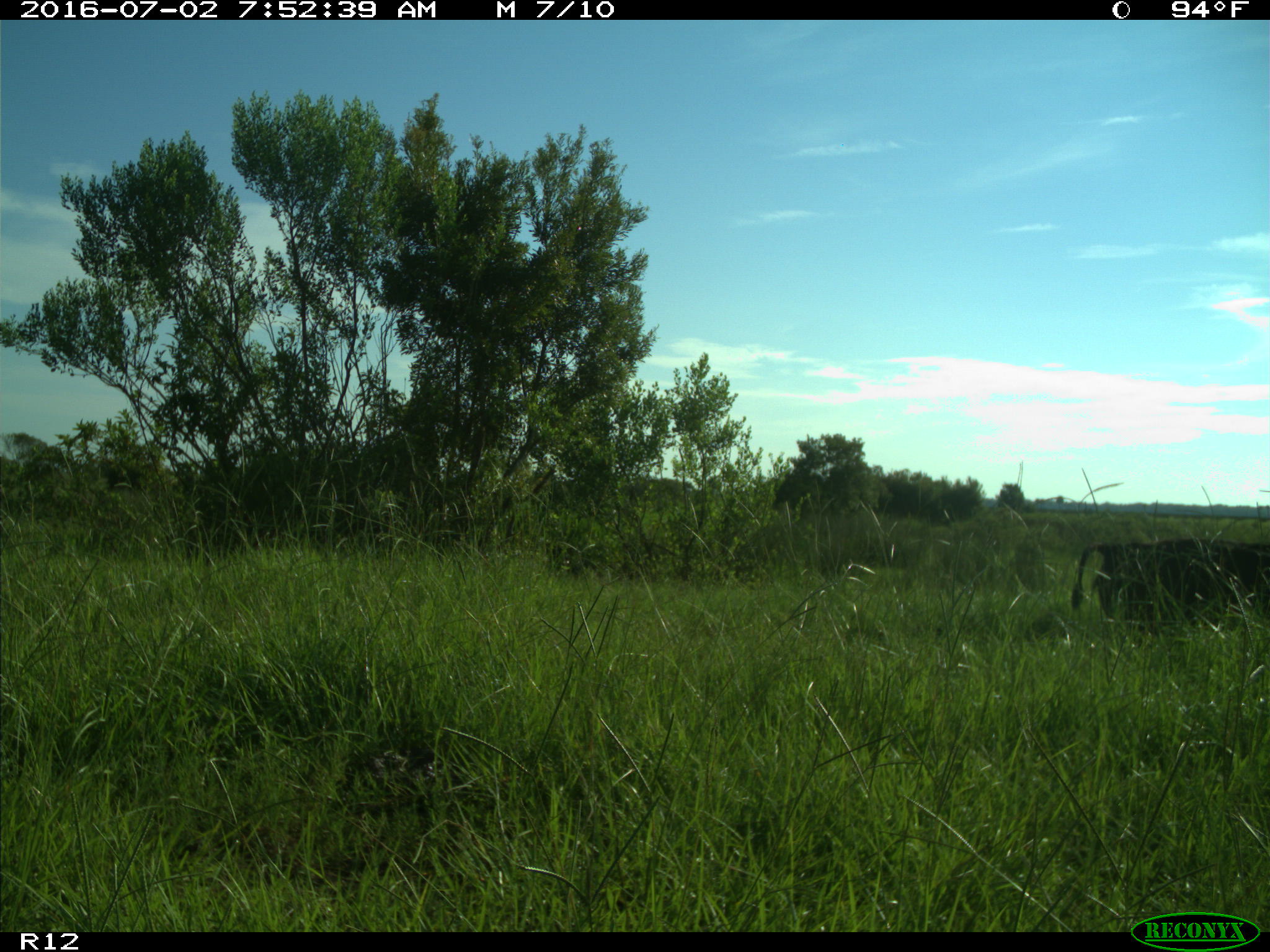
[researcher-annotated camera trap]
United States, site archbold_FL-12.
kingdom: Animalia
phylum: Chordata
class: Mammalia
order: Artiodactyla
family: Bovidae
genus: Bos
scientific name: Bos taurus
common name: domestic cow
Bos taurus (domestic cow).